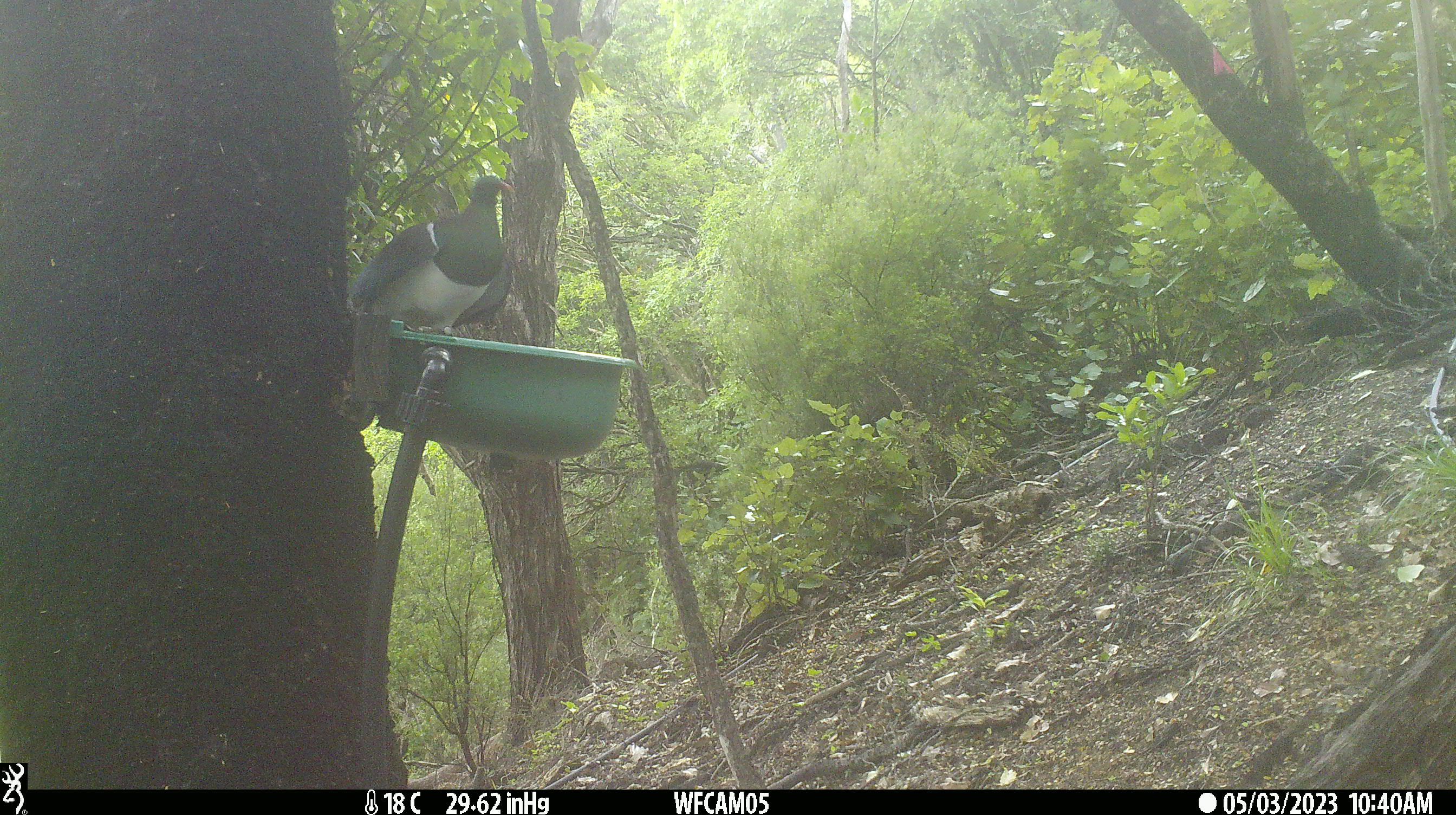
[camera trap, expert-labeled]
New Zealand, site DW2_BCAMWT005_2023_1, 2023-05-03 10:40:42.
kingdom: Animalia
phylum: Chordata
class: Aves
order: Columbiformes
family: Columbidae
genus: Hemiphaga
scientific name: Hemiphaga novaeseelandiae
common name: new zealand pigeon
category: kereru